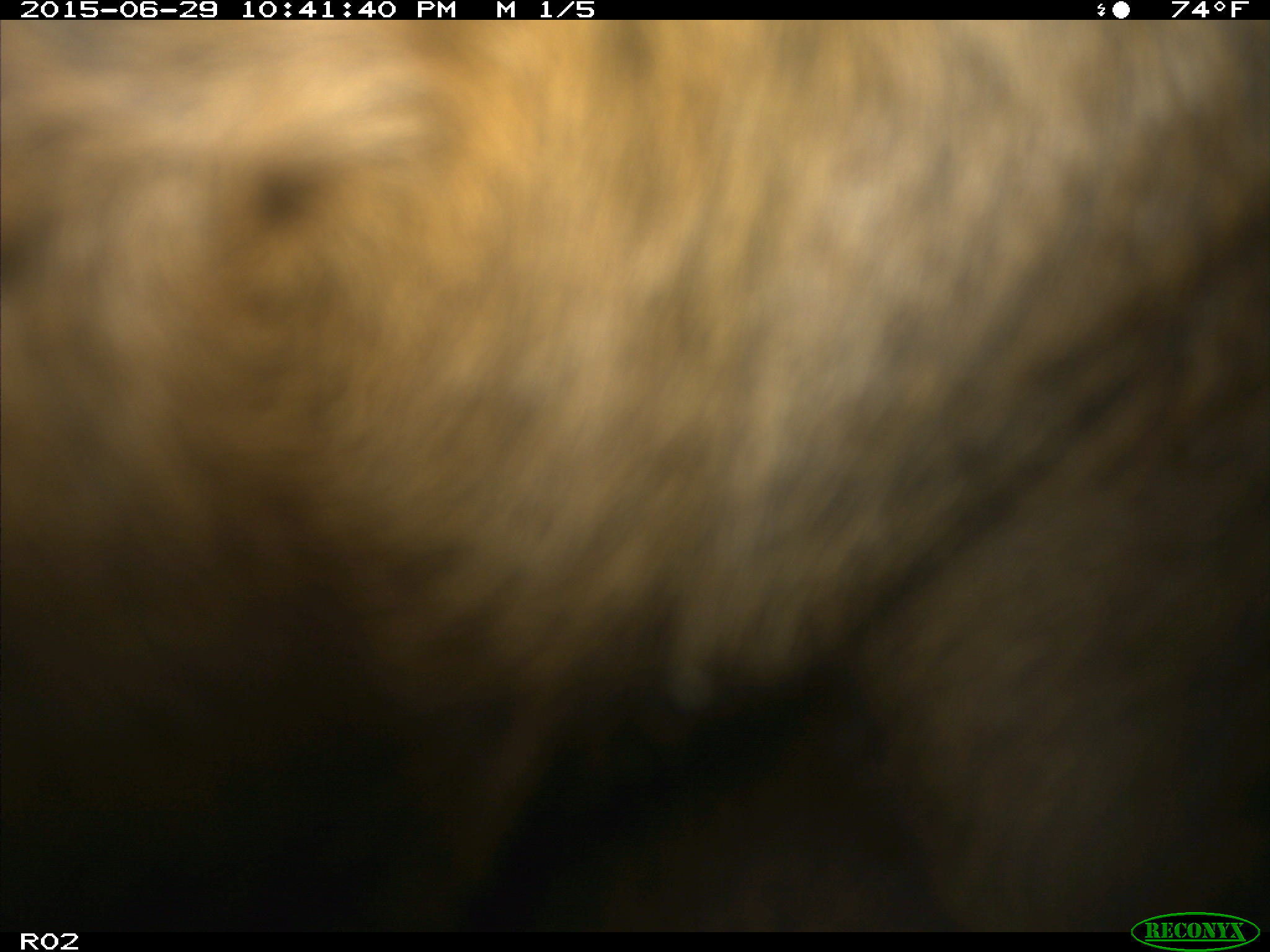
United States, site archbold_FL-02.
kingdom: Animalia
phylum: Chordata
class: Mammalia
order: Artiodactyla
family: Bovidae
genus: Bos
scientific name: Bos taurus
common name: domestic cow